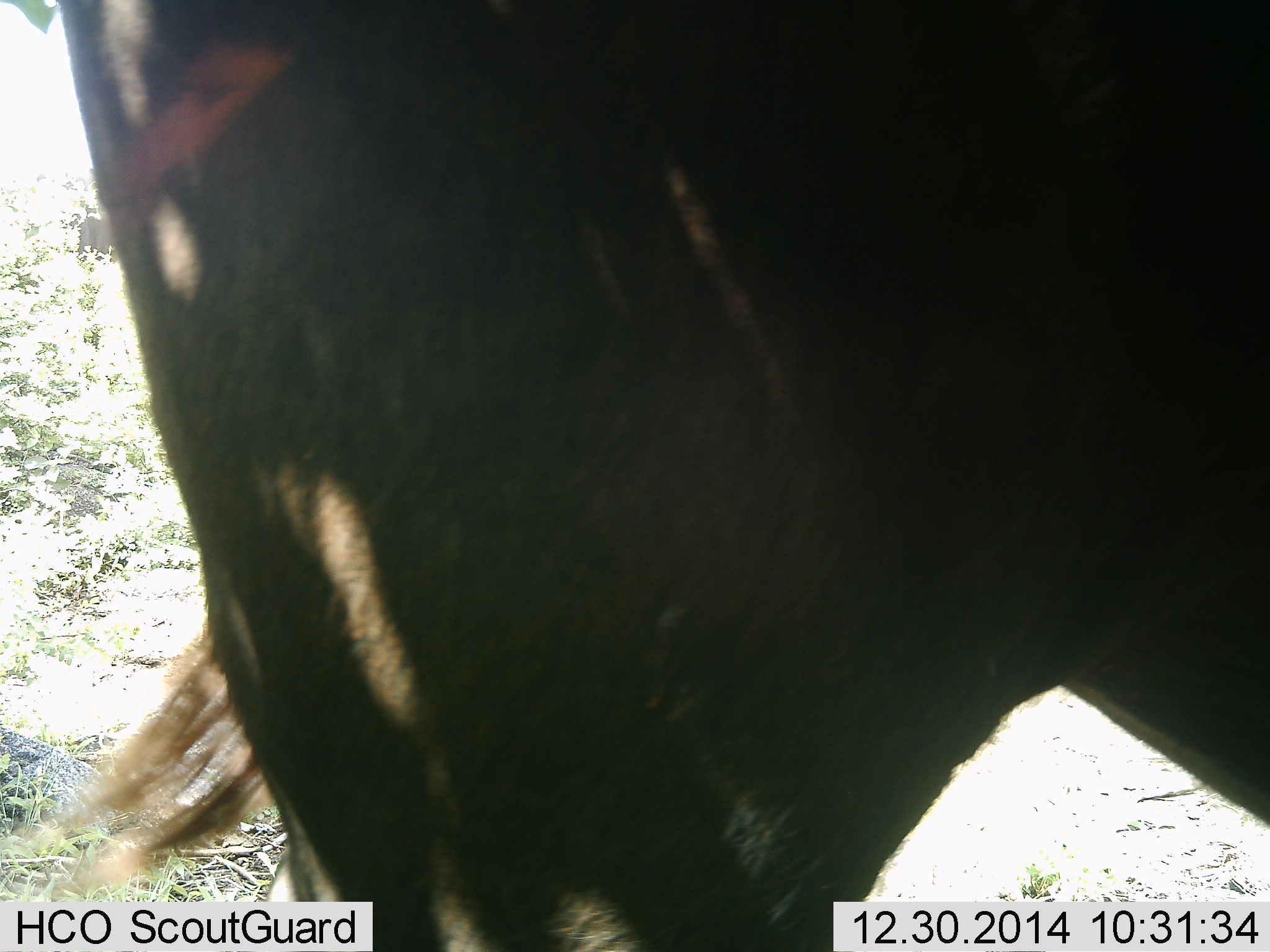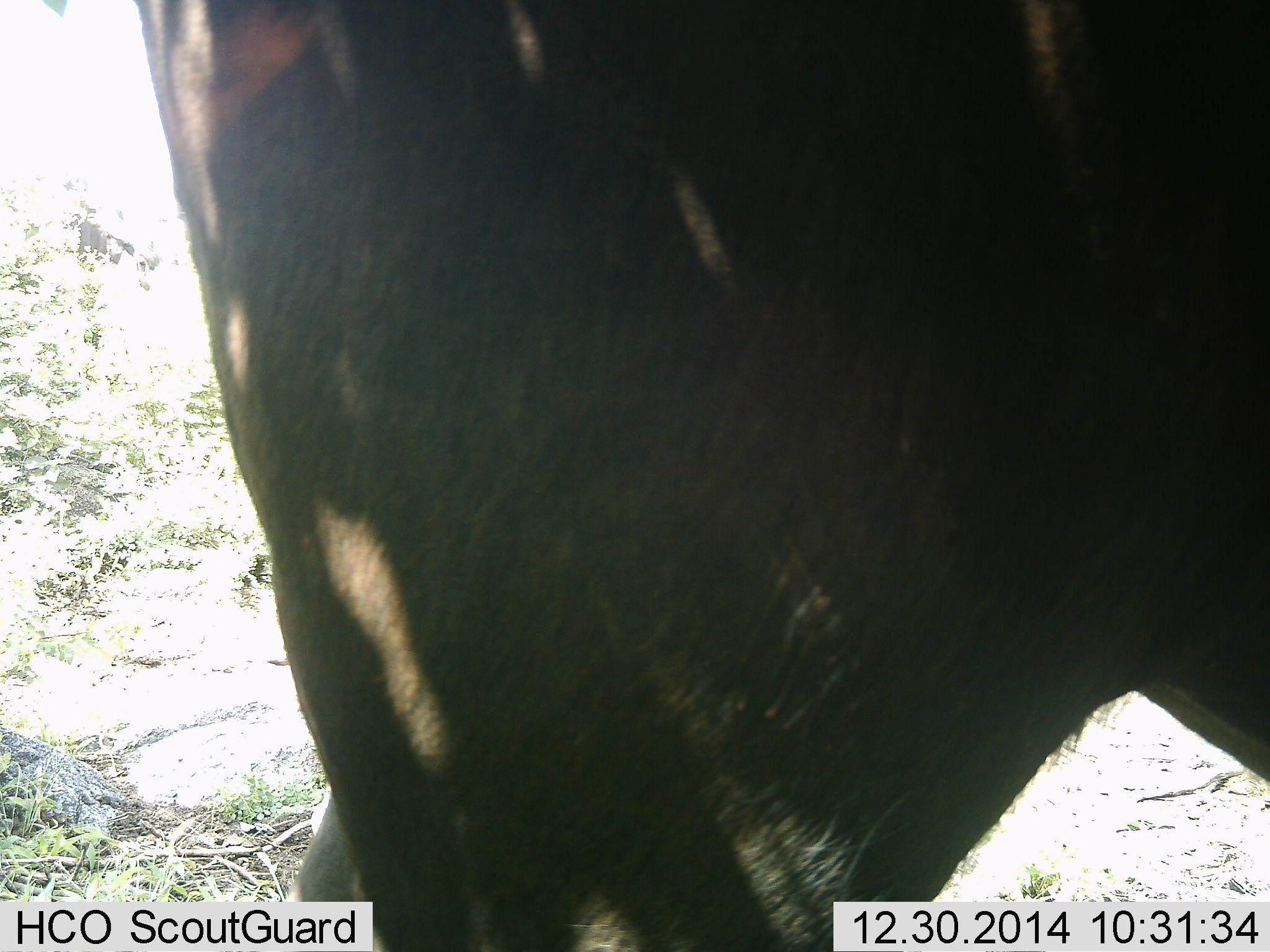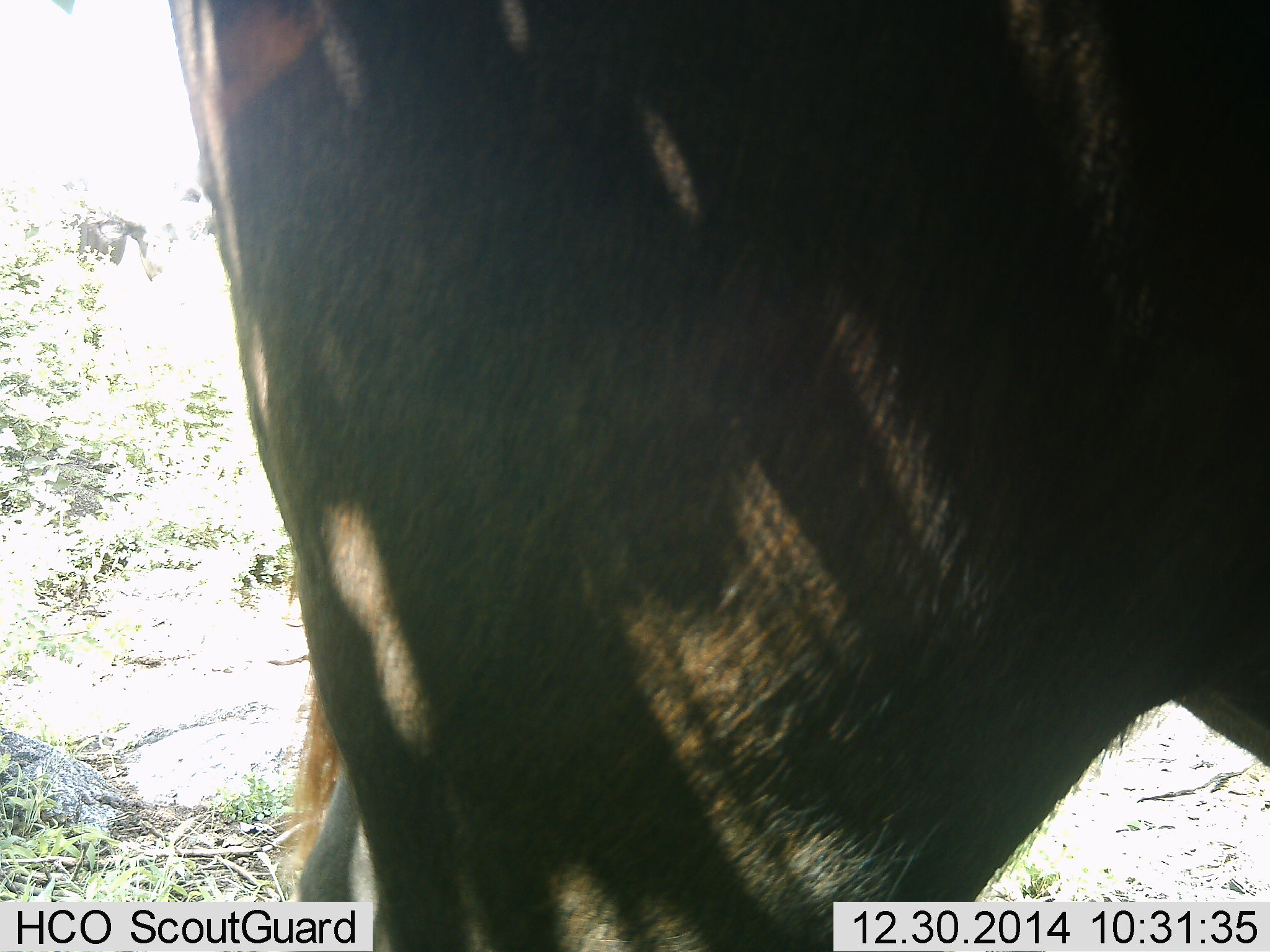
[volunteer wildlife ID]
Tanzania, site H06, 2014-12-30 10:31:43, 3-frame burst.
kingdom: Animalia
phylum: Chordata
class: Mammalia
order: Artiodactyla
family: Bovidae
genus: Connochaetes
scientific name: Connochaetes taurinus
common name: blue wildebeest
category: wildebeest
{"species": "wildebeest (blue wildebeest) (Connochaetes taurinus)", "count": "1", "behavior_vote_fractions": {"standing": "90%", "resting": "10%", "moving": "10%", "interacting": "0%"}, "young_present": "0%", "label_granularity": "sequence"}